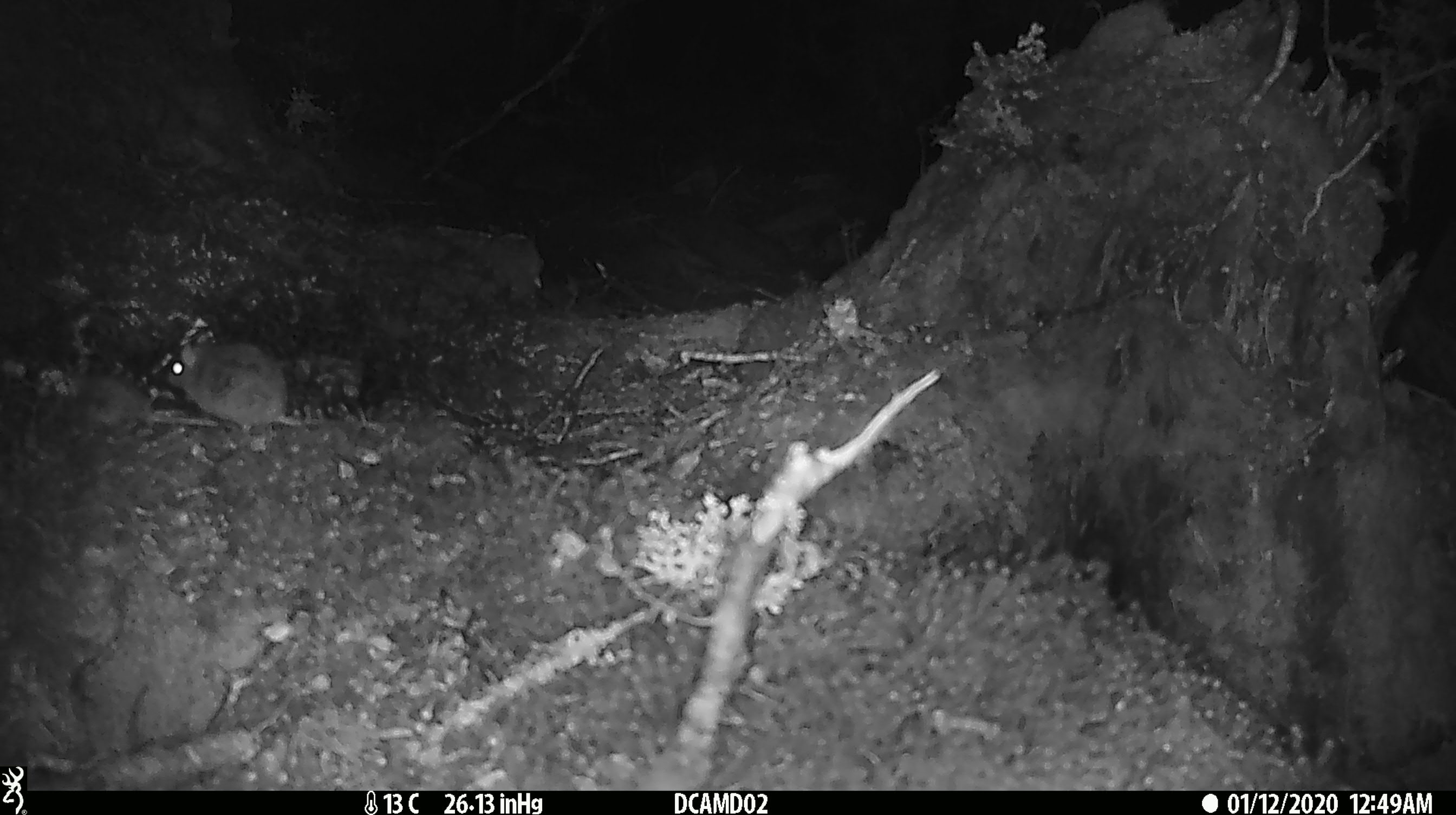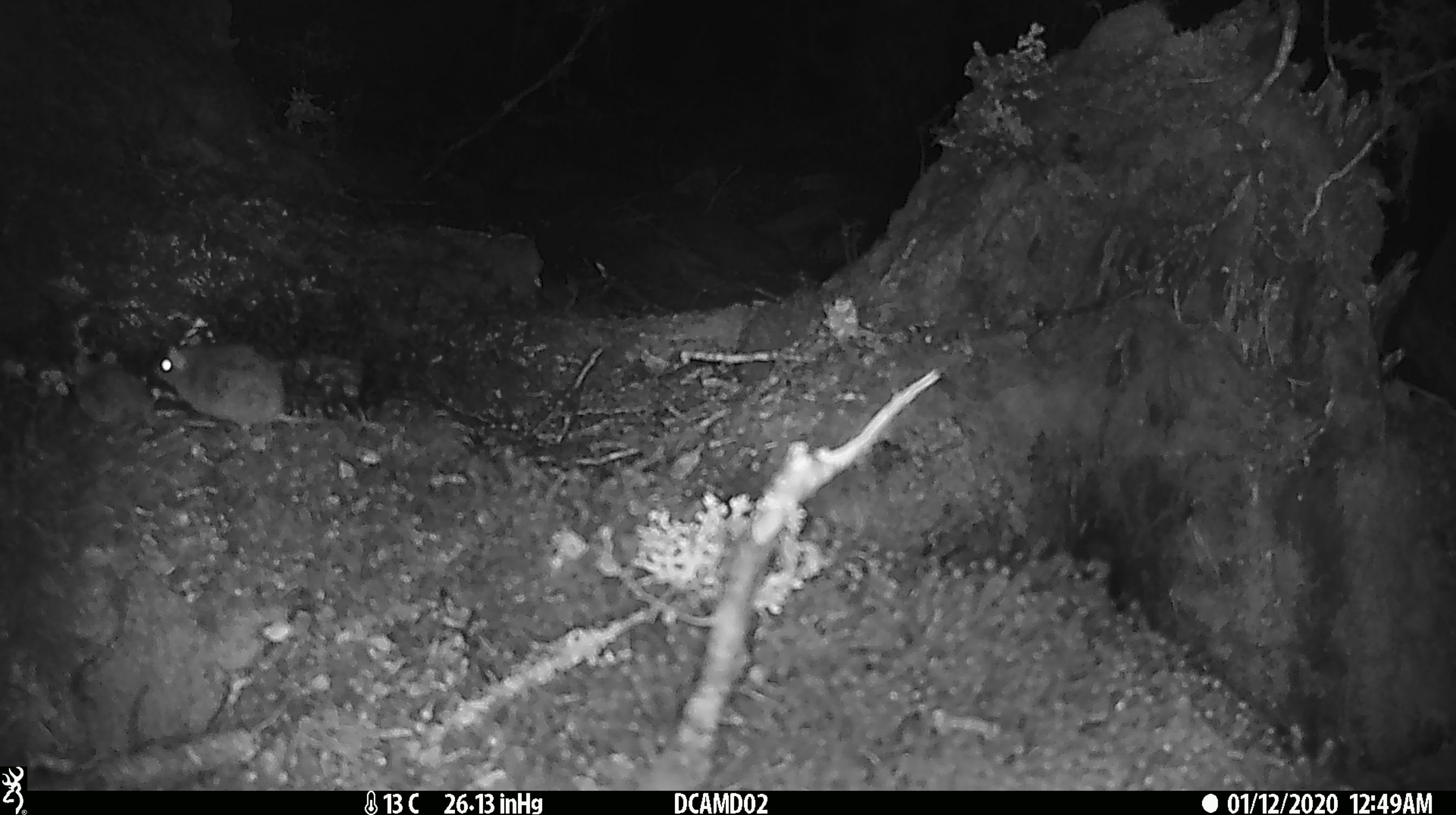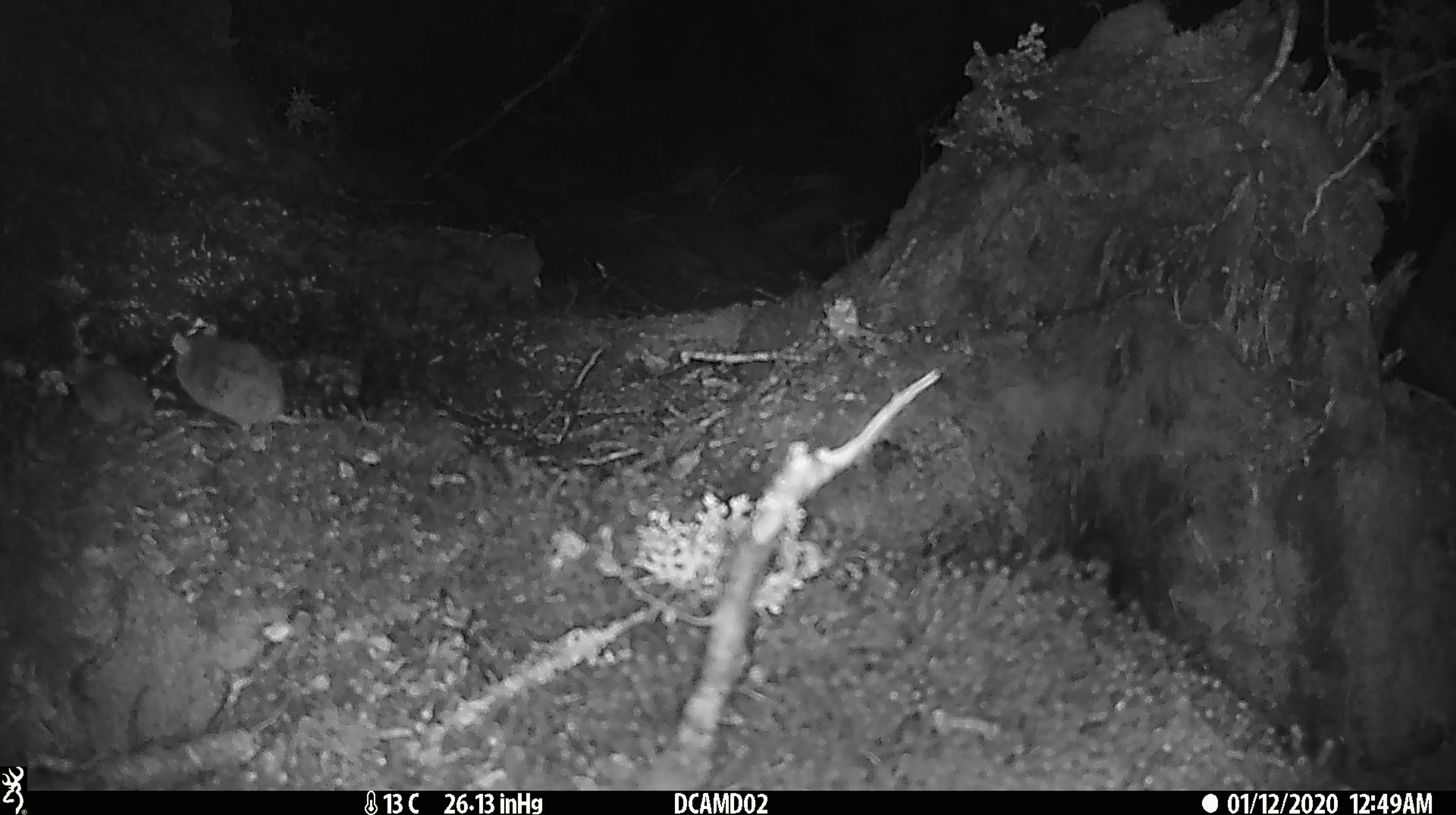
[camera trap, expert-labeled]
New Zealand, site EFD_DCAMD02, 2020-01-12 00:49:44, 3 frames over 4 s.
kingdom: Animalia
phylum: Chordata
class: Mammalia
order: Rodentia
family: Muridae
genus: Mus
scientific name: Mus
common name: mouse